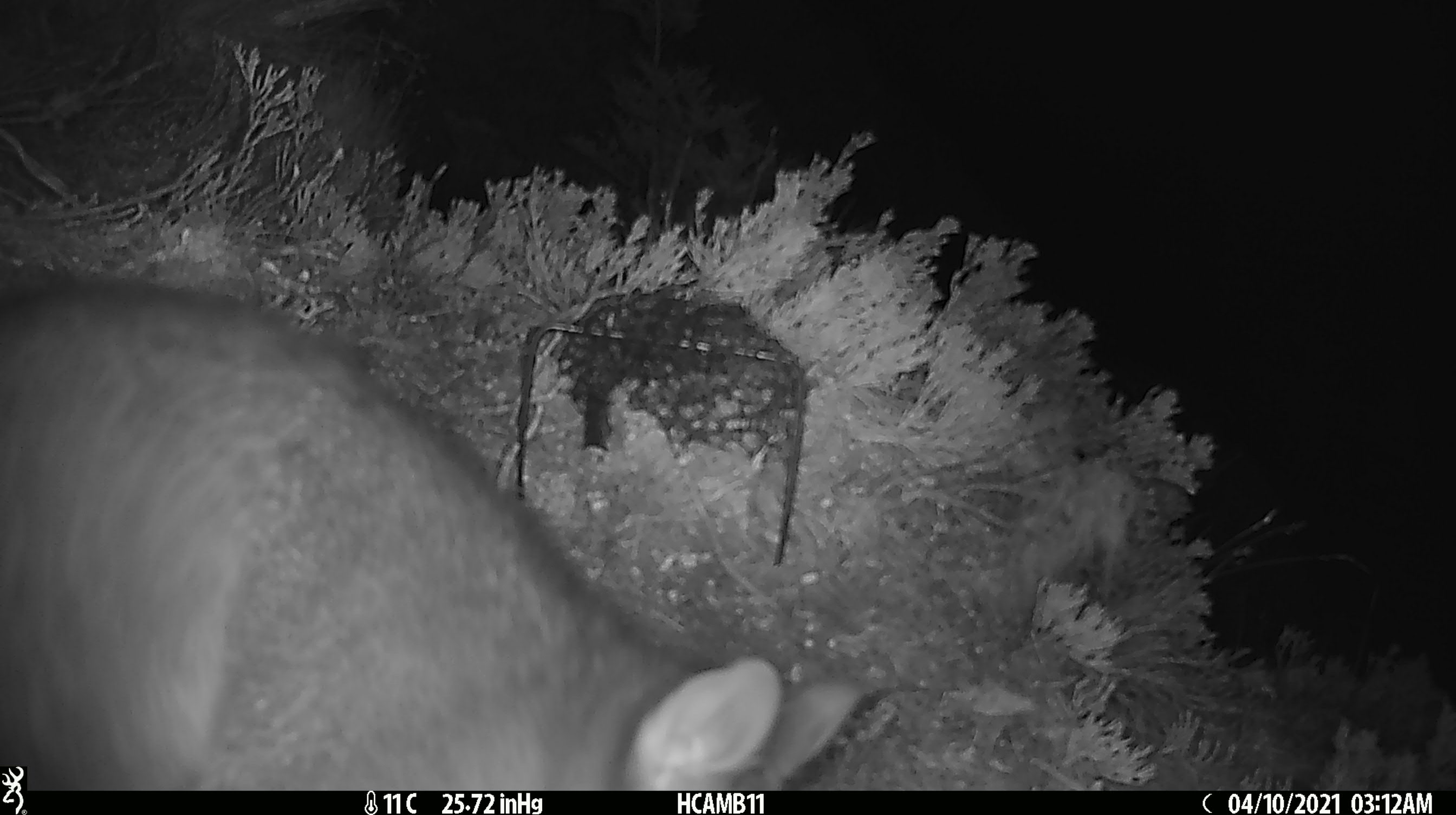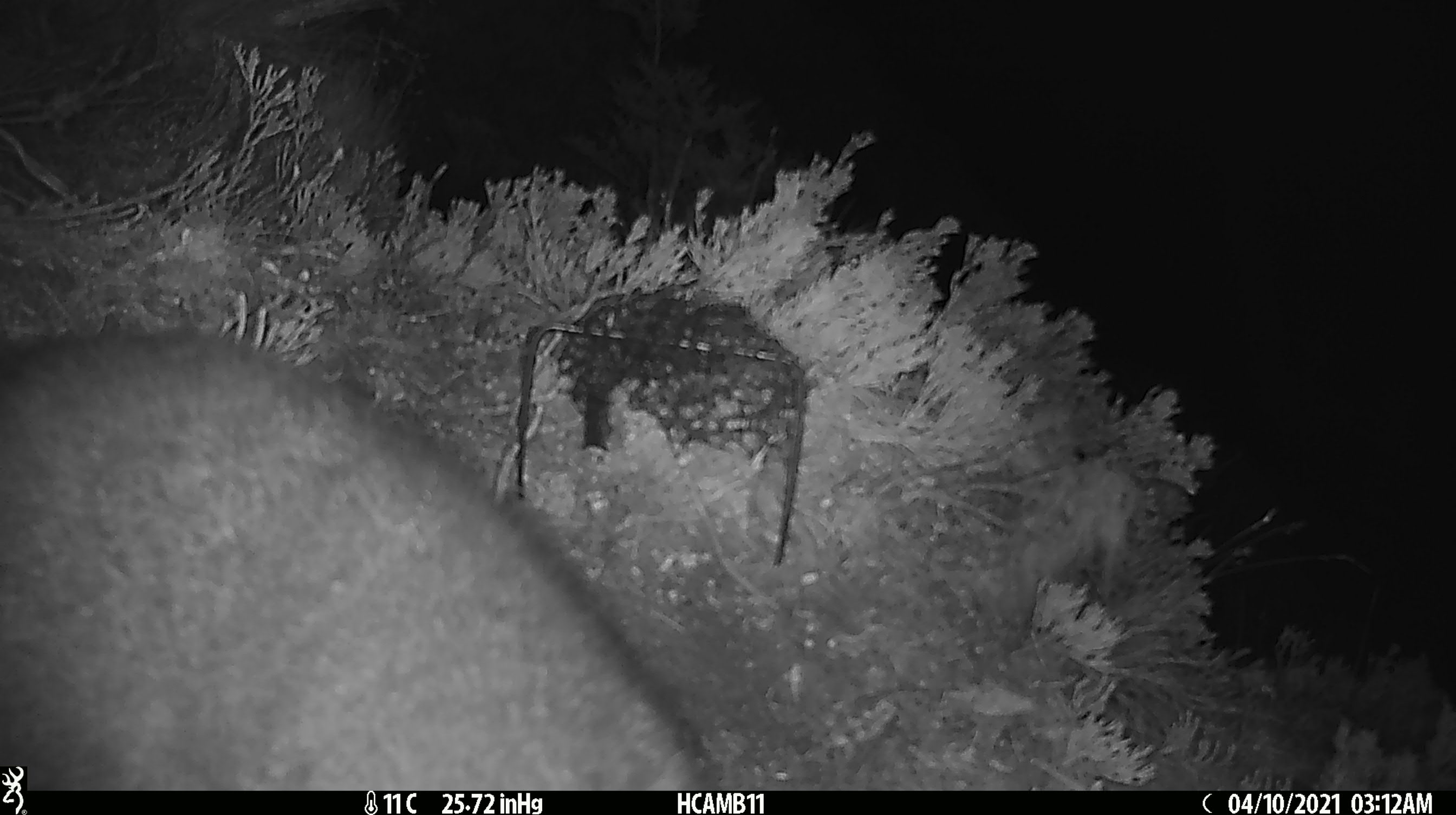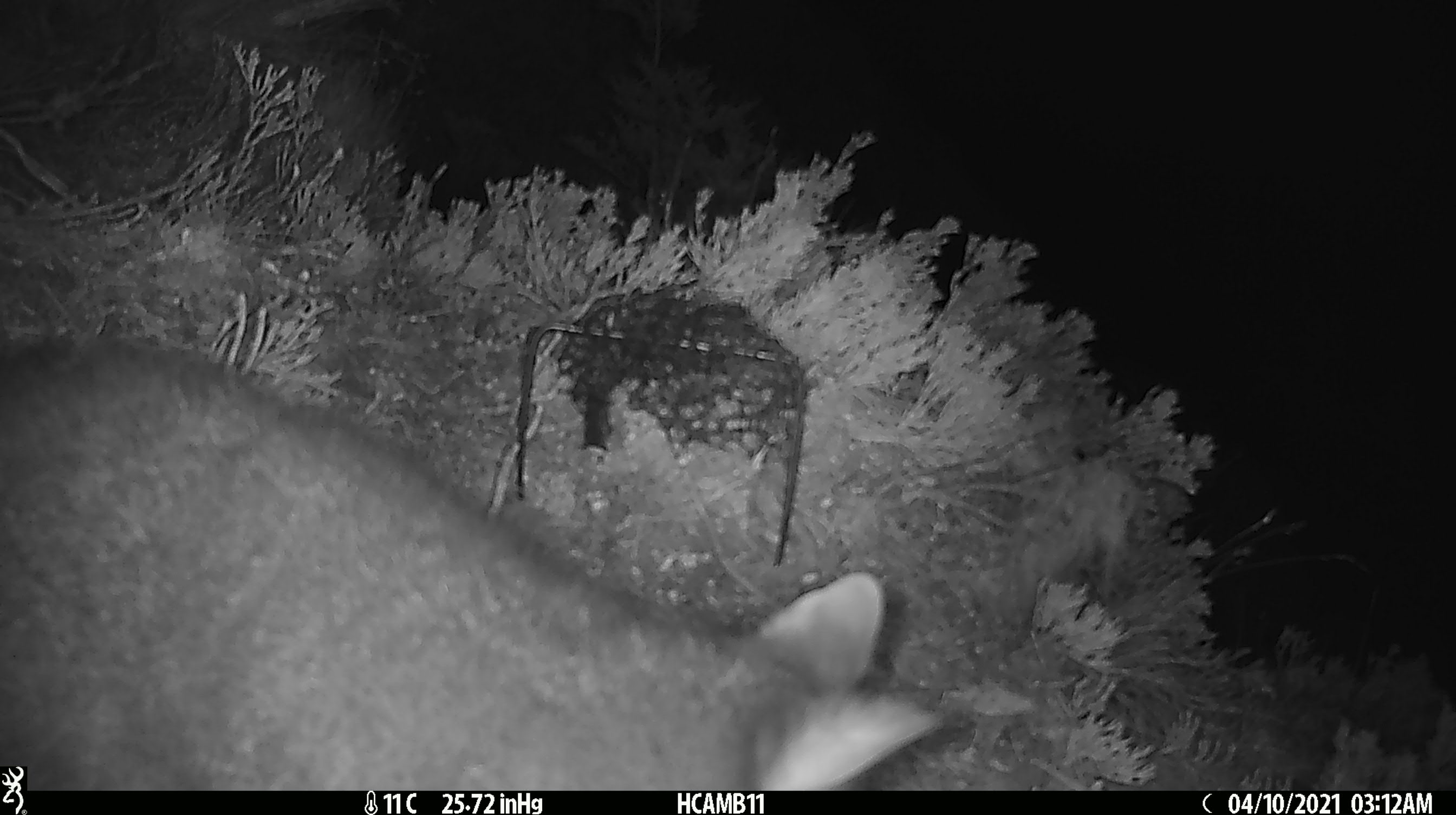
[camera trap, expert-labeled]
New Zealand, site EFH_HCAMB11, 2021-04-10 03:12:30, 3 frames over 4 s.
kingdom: Animalia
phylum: Chordata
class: Mammalia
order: Diprotodontia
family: Phalangeridae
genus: Trichosurus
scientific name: Trichosurus vulpecula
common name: common brushtail possum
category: possum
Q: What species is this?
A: Possum (common brushtail possum) (Trichosurus vulpecula).